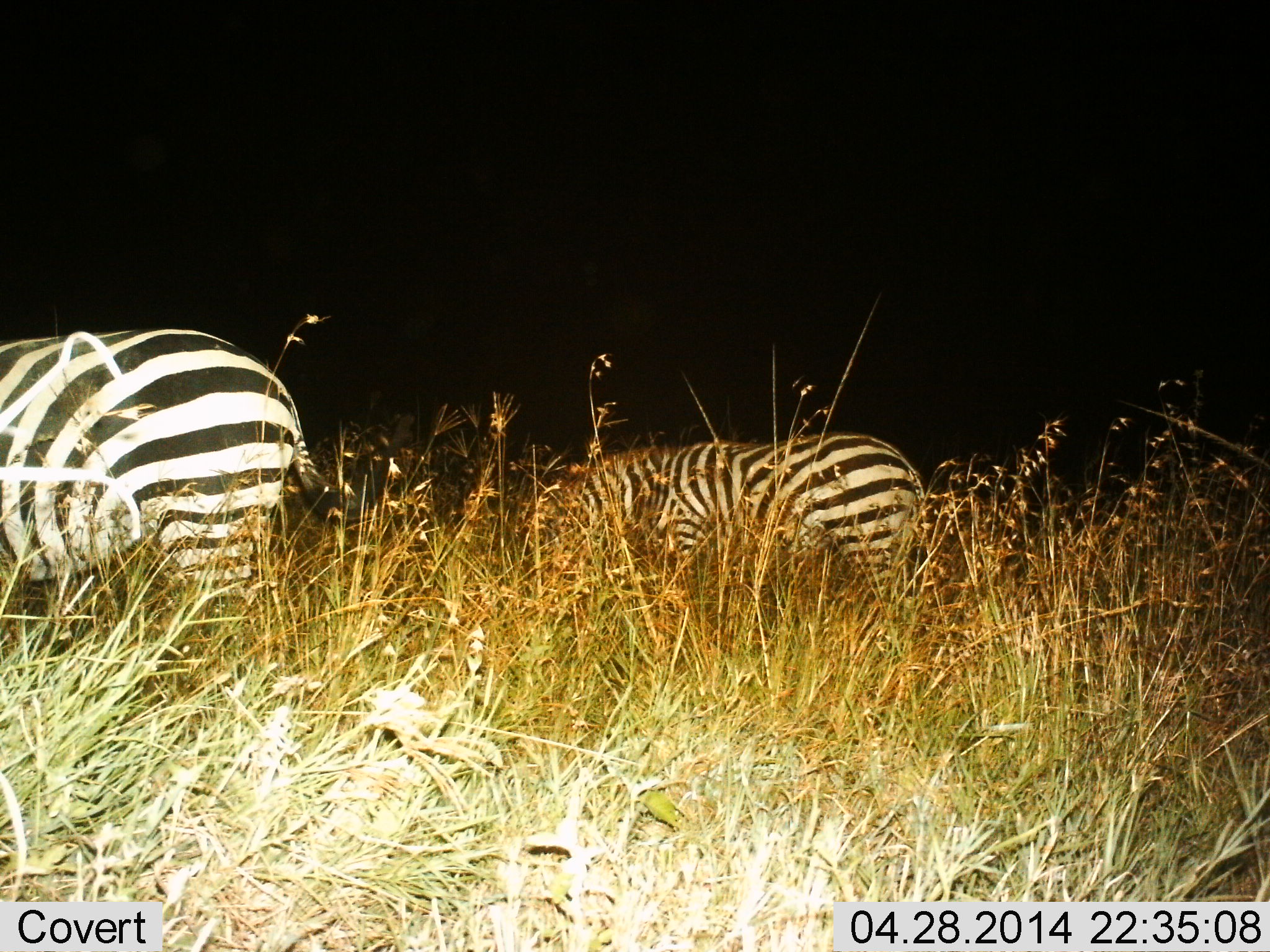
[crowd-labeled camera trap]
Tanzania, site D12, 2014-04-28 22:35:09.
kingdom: Animalia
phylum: Chordata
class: Mammalia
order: Perissodactyla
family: Equidae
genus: Equus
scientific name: Equus quagga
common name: plains zebra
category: zebra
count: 2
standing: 20%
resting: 0%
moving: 0%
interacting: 0%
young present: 0%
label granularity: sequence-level